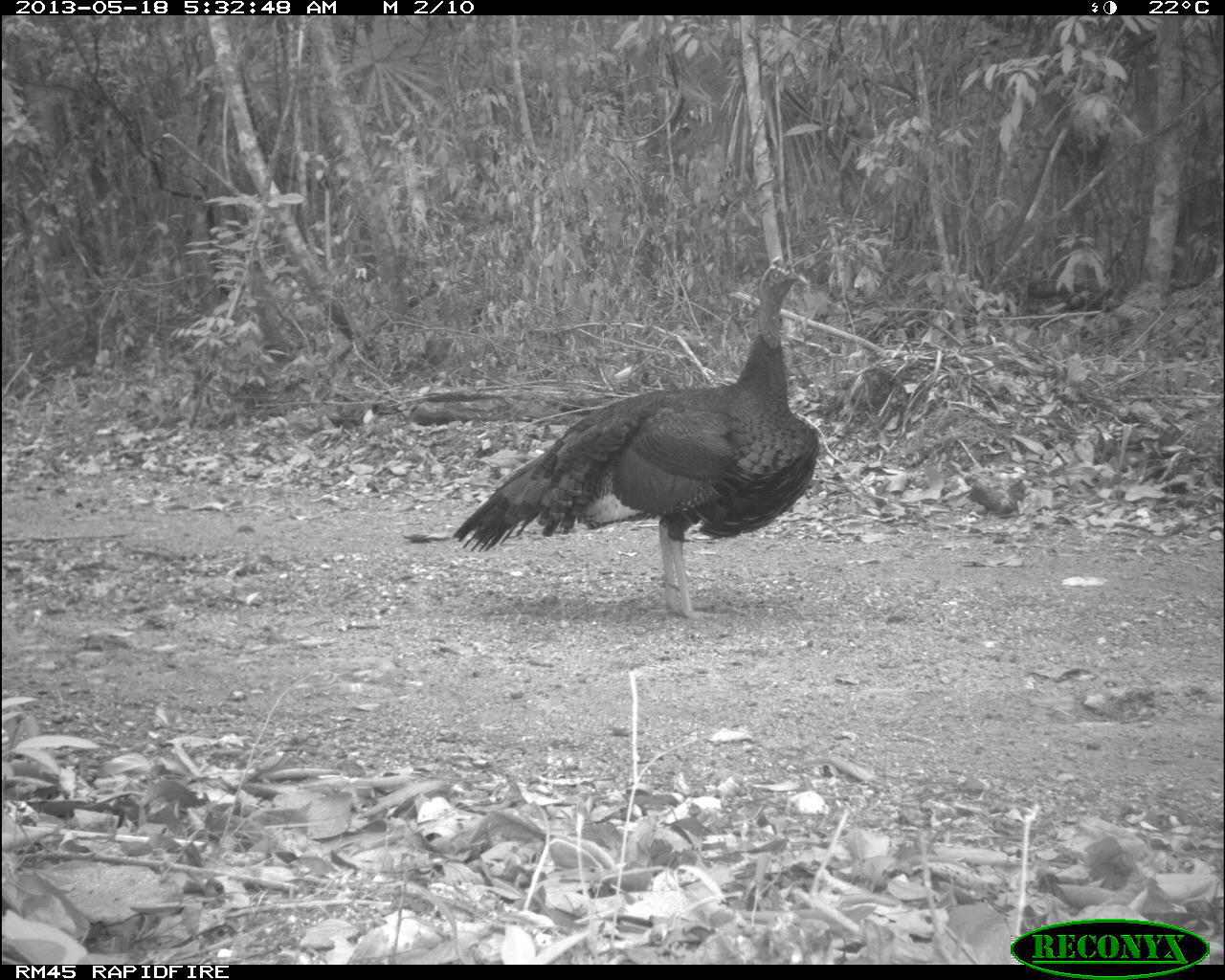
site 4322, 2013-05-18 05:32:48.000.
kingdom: Animalia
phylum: Chordata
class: Aves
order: Galliformes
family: Phasianidae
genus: Meleagris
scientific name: Meleagris ocellata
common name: ocellated turkey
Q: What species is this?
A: Meleagris ocellata (ocellated turkey).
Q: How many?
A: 1.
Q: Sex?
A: Male.